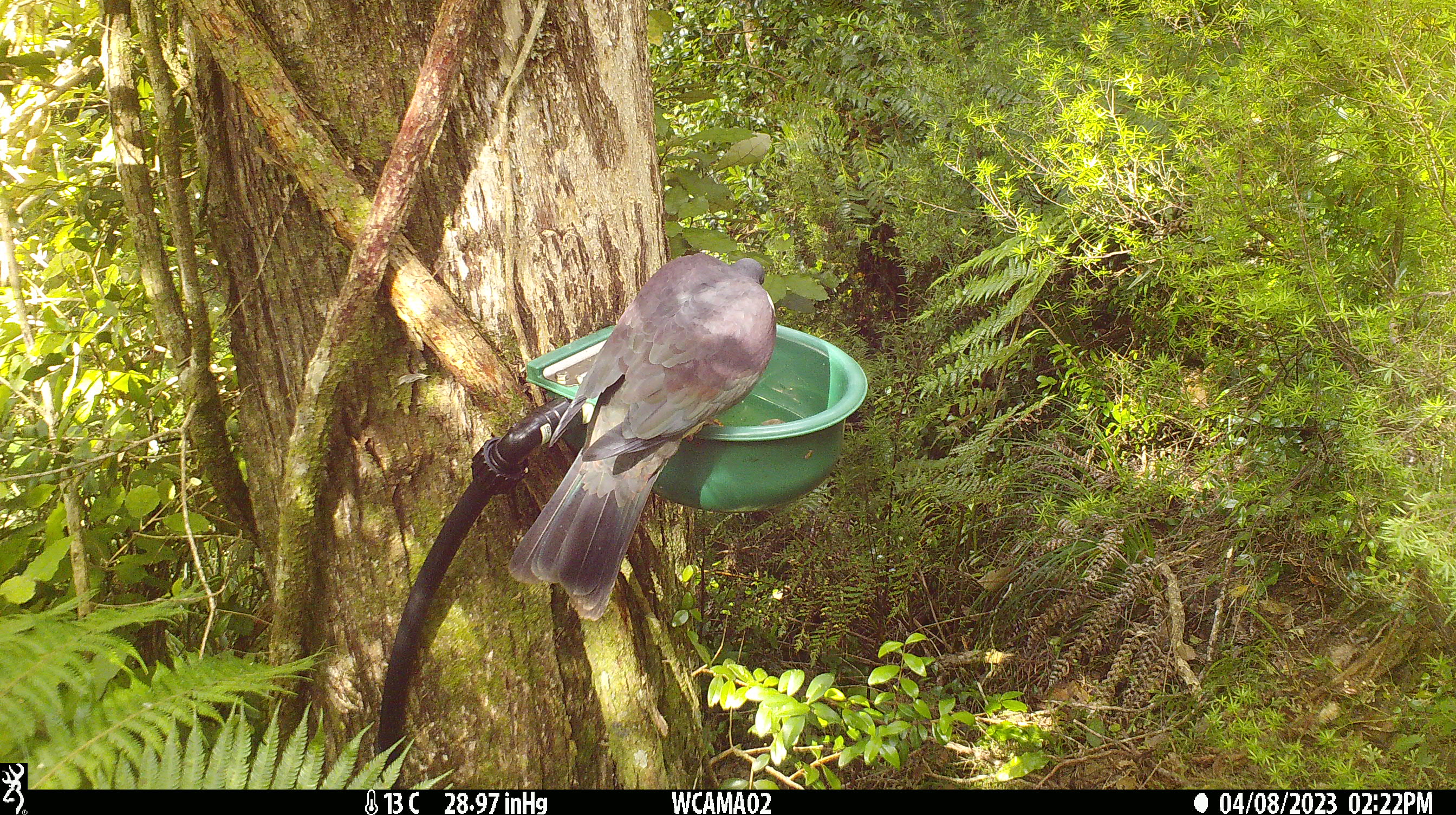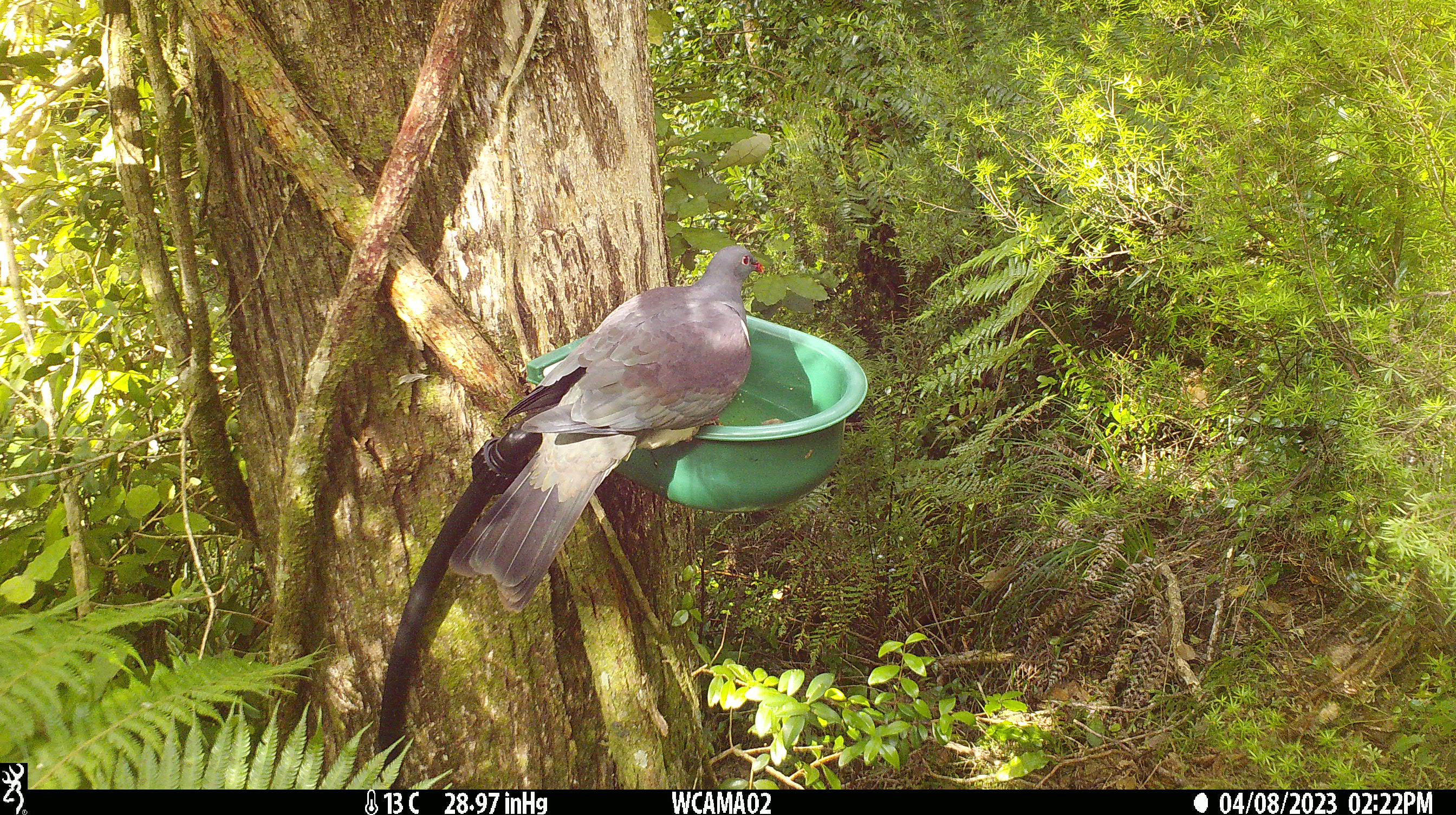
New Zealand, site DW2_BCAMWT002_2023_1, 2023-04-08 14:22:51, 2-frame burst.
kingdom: Animalia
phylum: Chordata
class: Aves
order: Columbiformes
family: Columbidae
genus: Hemiphaga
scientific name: Hemiphaga novaeseelandiae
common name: new zealand pigeon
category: kereru